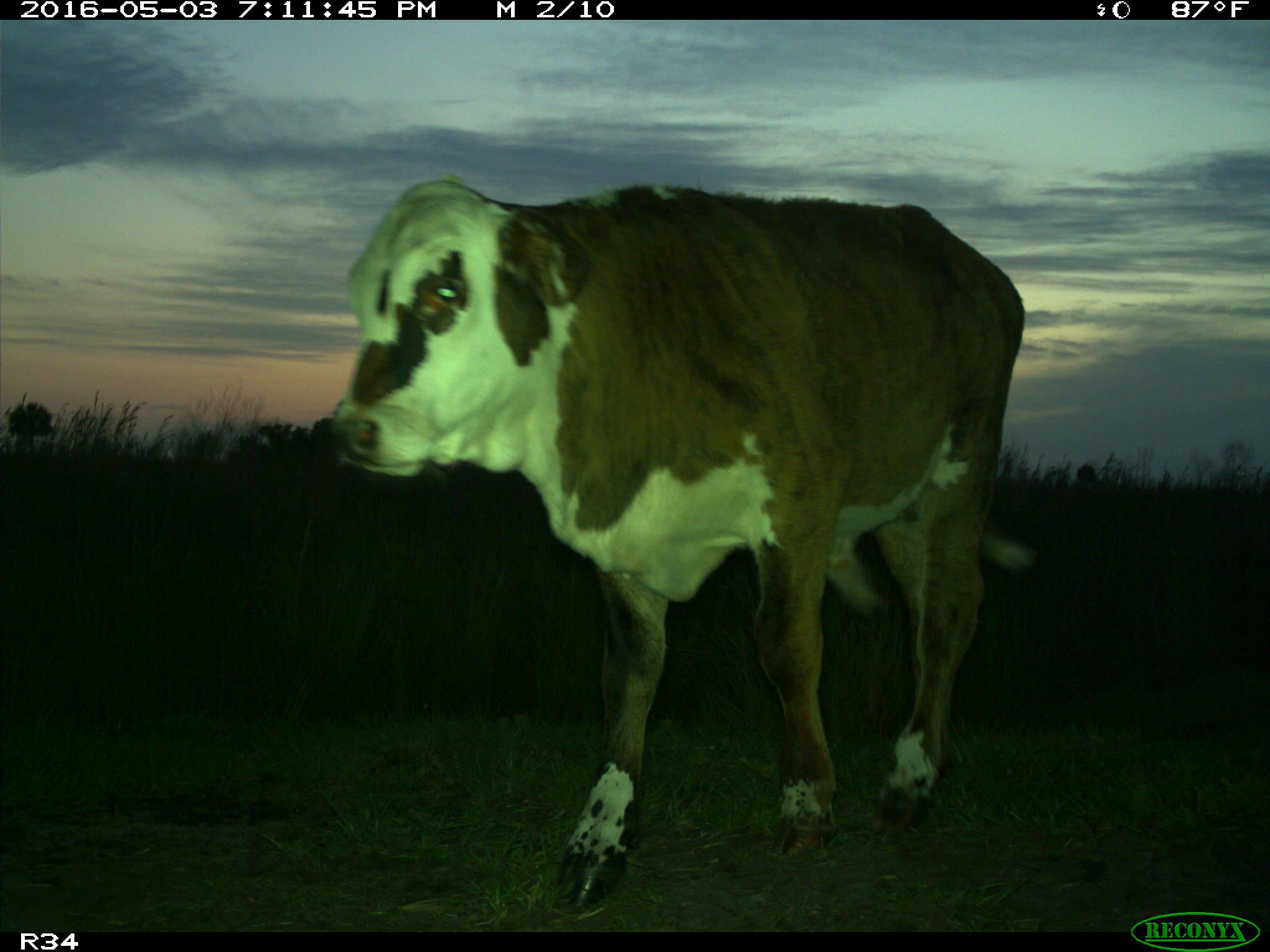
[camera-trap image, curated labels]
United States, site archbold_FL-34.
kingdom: Animalia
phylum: Chordata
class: Mammalia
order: Artiodactyla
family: Bovidae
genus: Bos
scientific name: Bos taurus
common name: domestic cow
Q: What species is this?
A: Bos taurus (domestic cow).